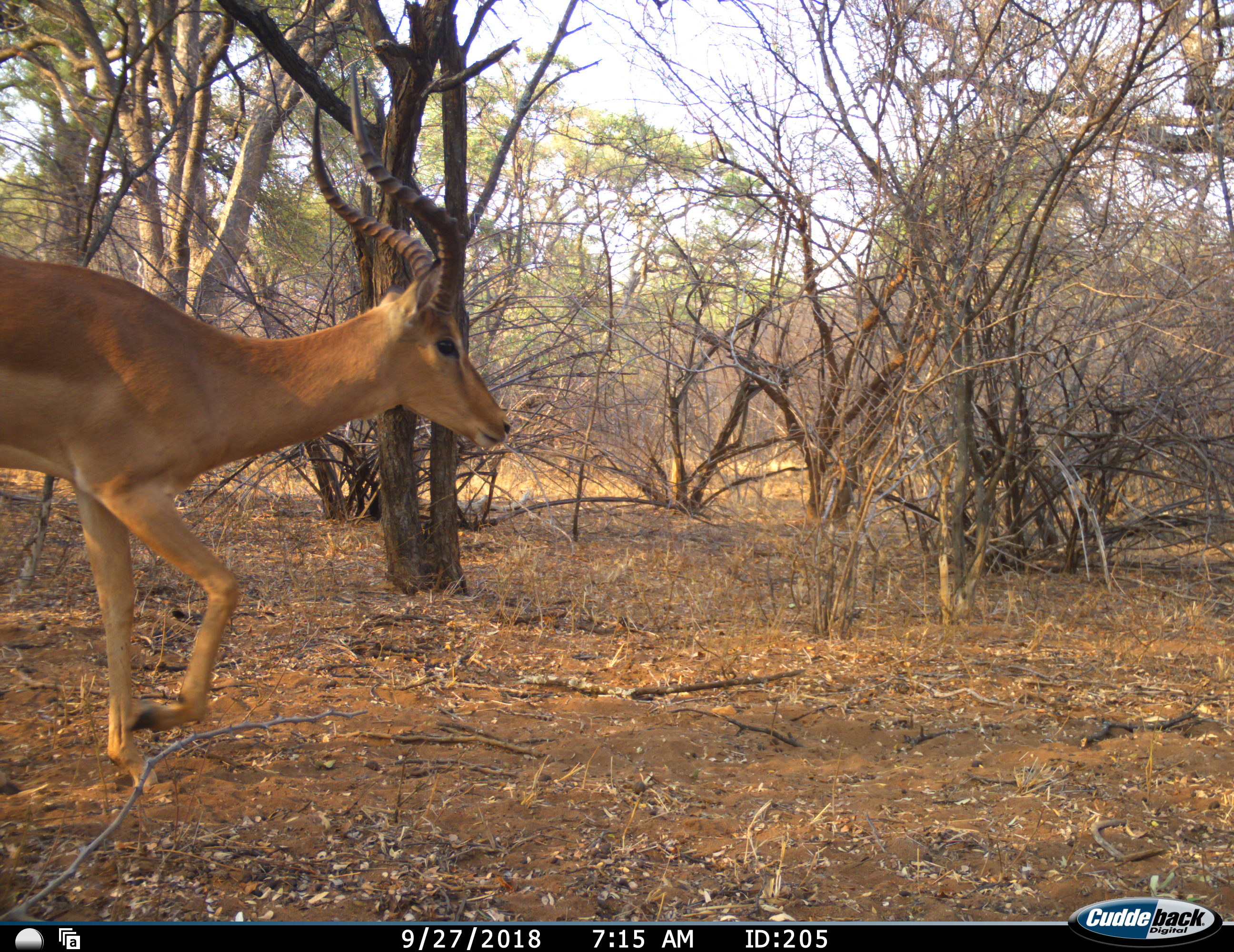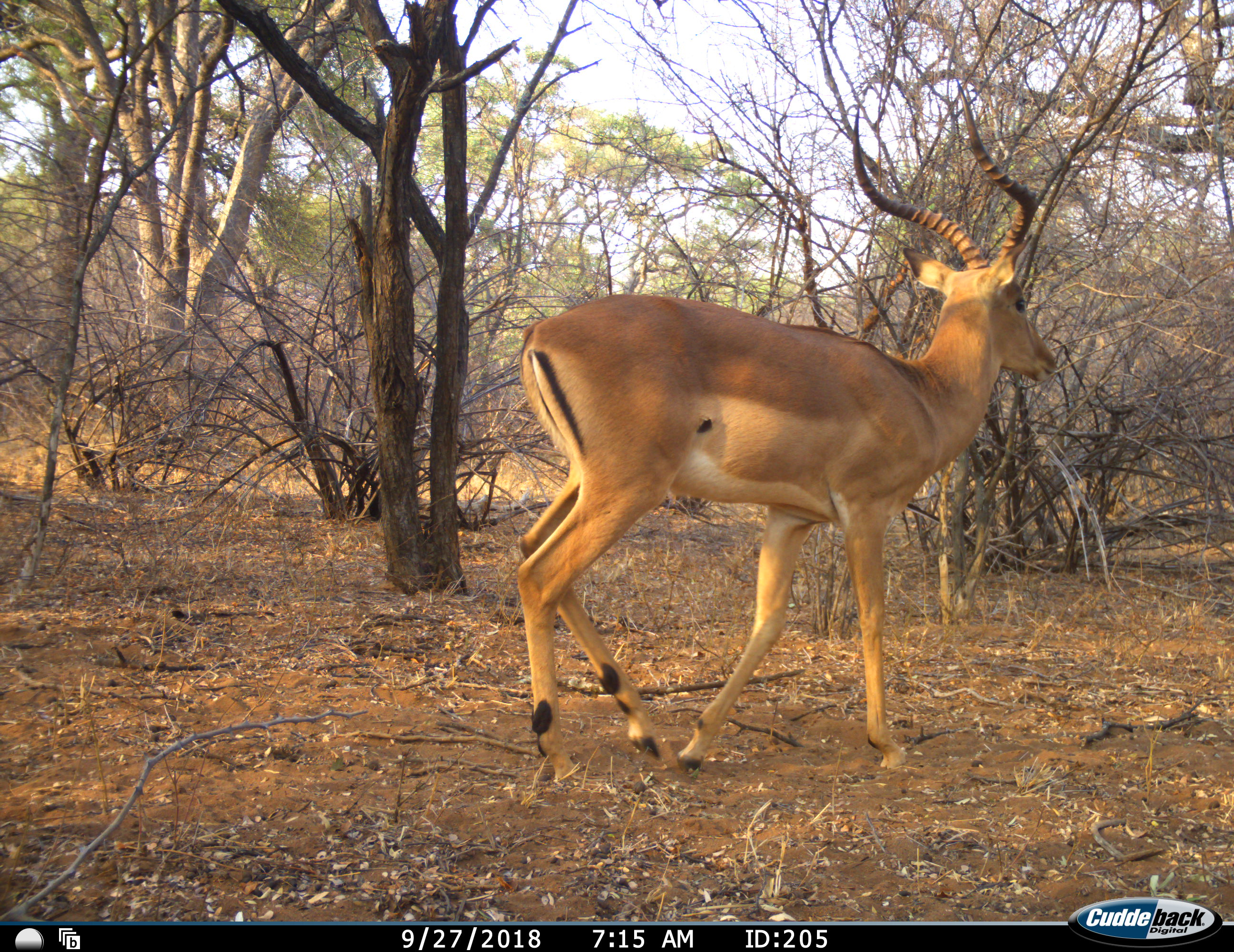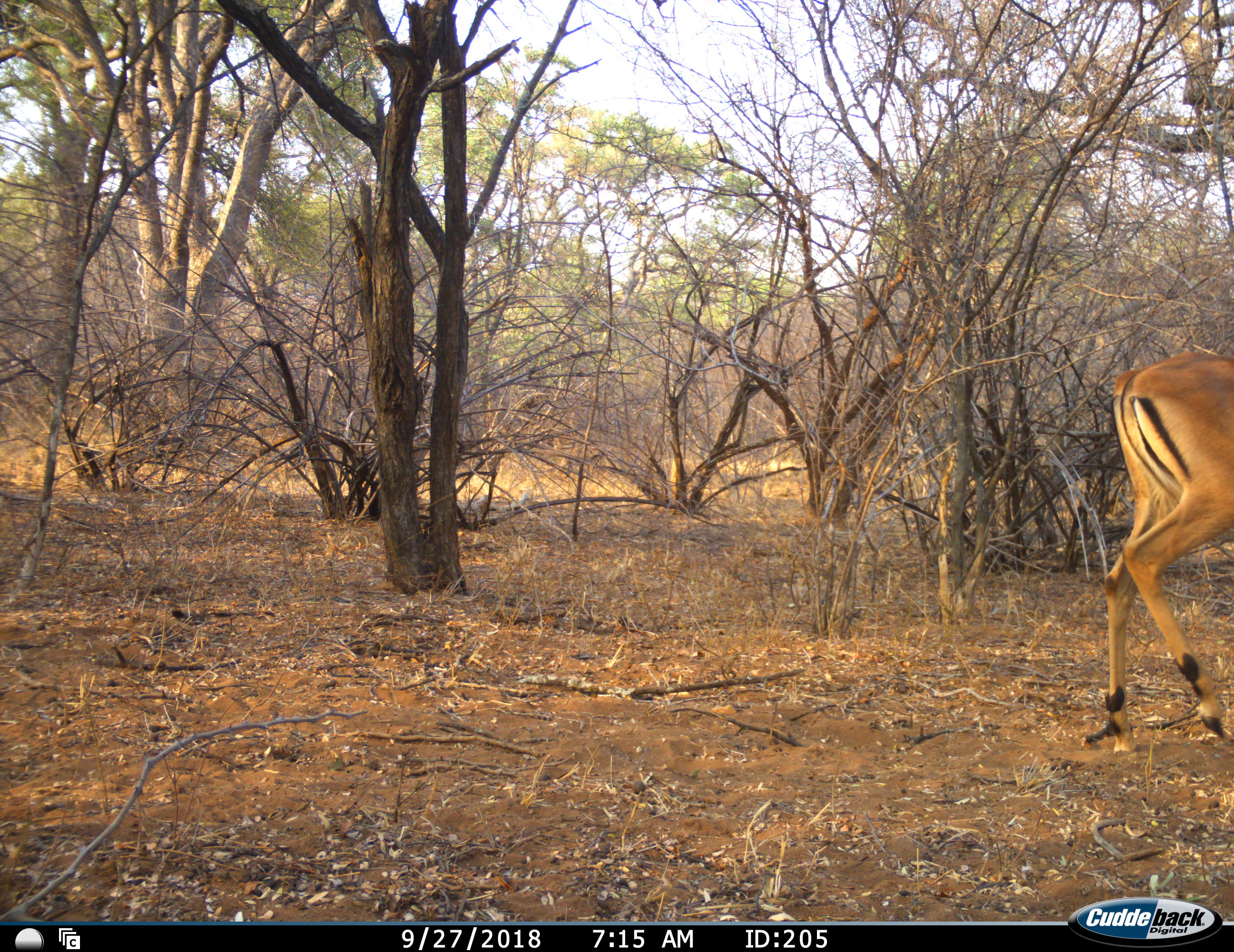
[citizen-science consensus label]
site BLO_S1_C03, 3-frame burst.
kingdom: Animalia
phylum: Chordata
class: Mammalia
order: Artiodactyla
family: Bovidae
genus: Aepyceros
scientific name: Aepyceros melampus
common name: impala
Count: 1.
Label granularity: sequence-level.